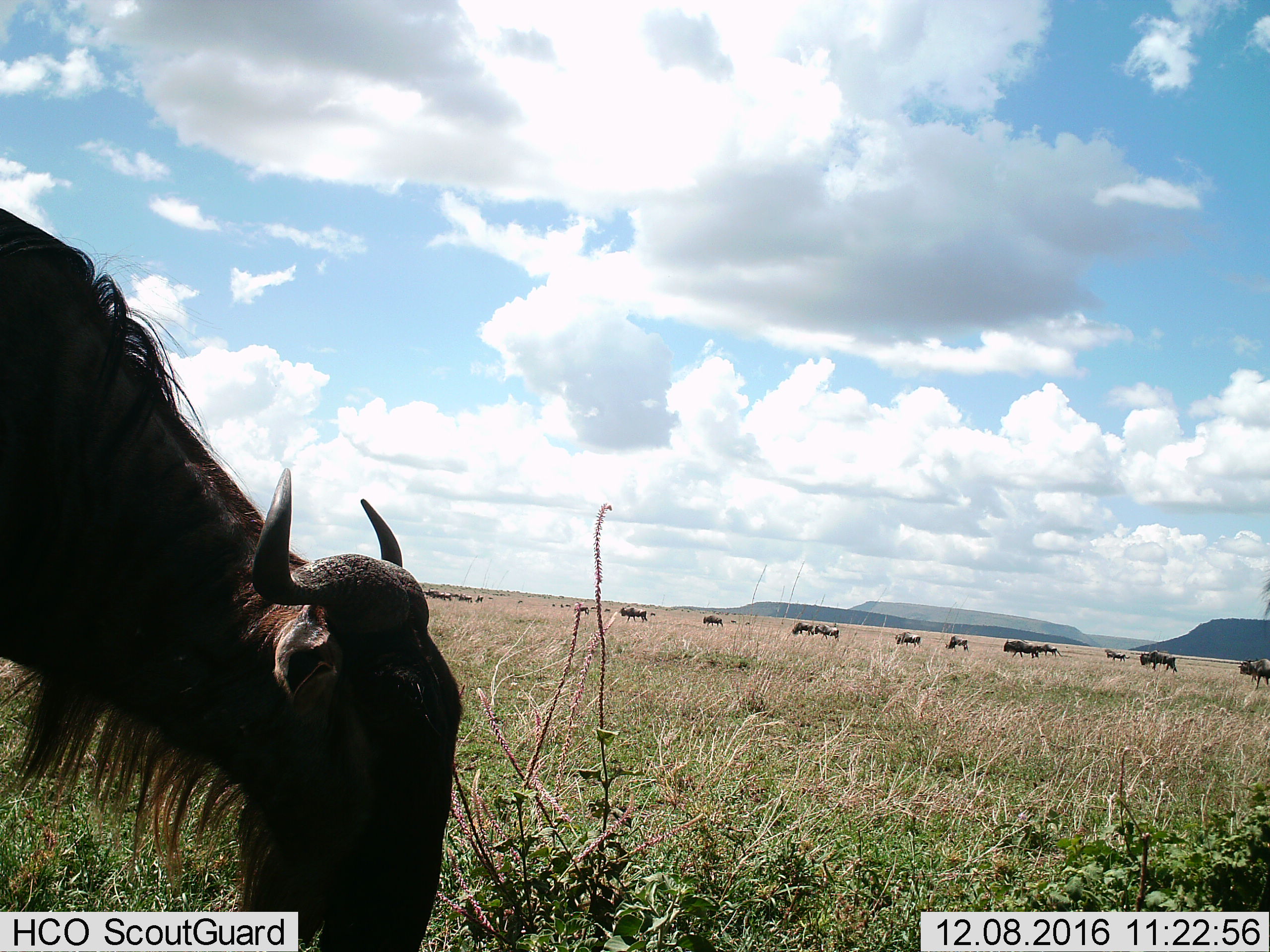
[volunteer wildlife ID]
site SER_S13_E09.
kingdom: Animalia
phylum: Chordata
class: Mammalia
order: Artiodactyla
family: Bovidae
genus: Connochaetes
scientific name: Connochaetes taurinus taurinus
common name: blue wildebeest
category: wildebeestblue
Wildebeestblue (blue wildebeest) (Connochaetes taurinus taurinus), count 11-50. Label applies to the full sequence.